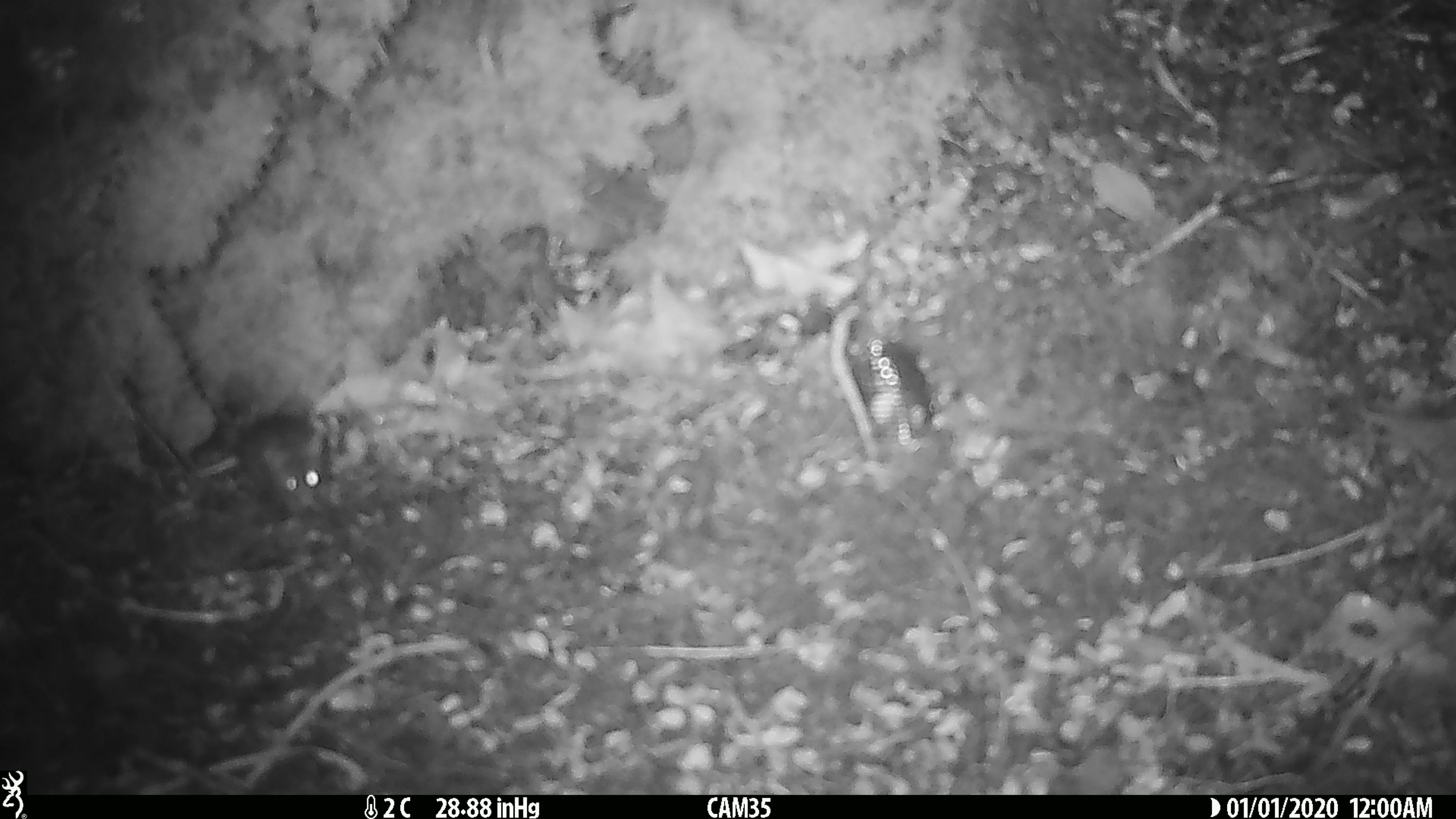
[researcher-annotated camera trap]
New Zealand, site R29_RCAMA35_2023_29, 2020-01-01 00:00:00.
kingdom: Animalia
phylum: Chordata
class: Mammalia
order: Rodentia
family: Muridae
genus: Mus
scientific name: Mus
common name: mouse